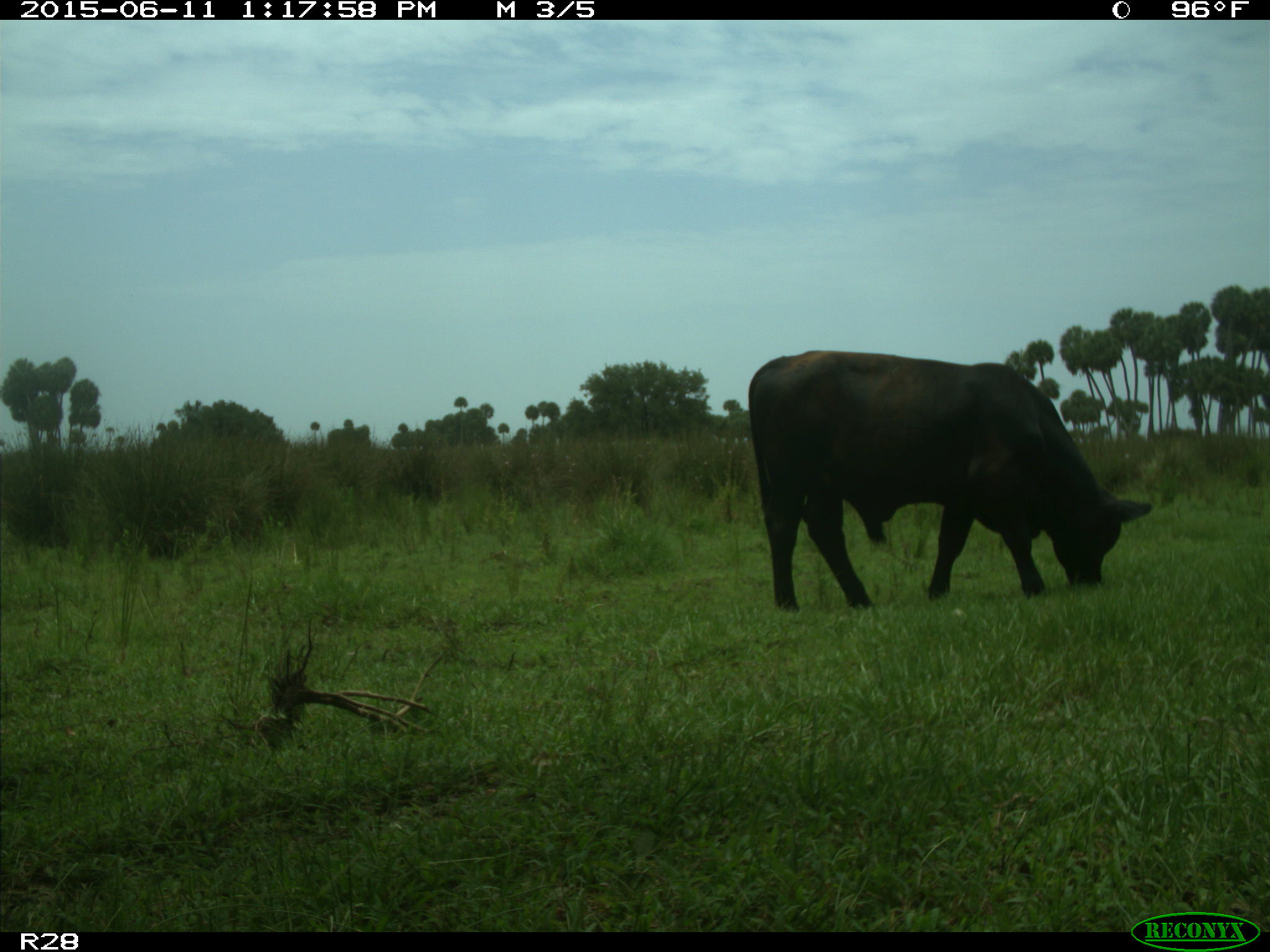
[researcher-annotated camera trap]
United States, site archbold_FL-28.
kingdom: Animalia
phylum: Chordata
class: Mammalia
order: Artiodactyla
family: Bovidae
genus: Bos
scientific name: Bos taurus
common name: domestic cow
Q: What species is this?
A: Bos taurus (domestic cow).